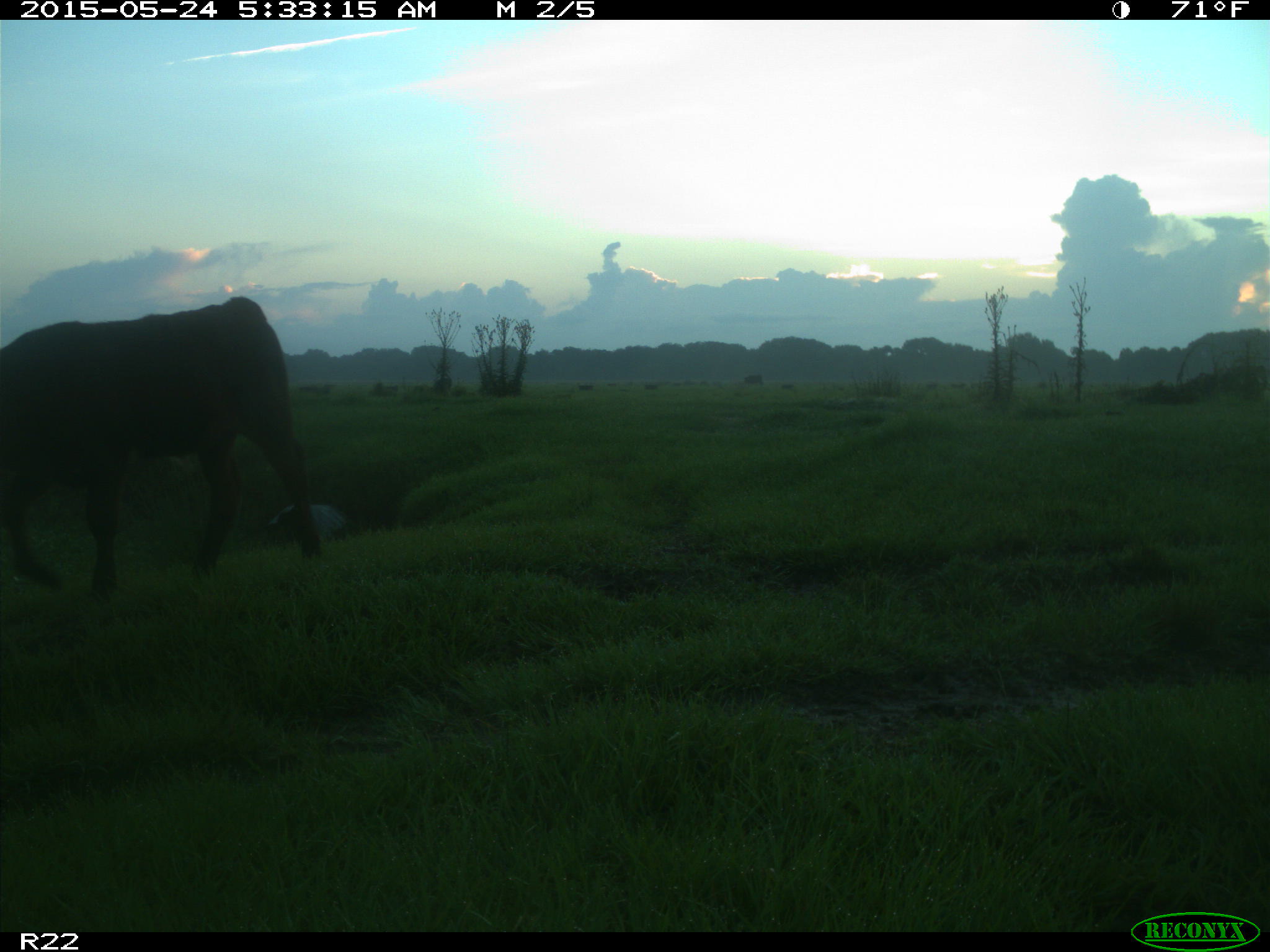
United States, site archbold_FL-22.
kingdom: Animalia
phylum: Chordata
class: Mammalia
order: Artiodactyla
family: Bovidae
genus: Bos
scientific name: Bos taurus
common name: domestic cow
Bos taurus (domestic cow).